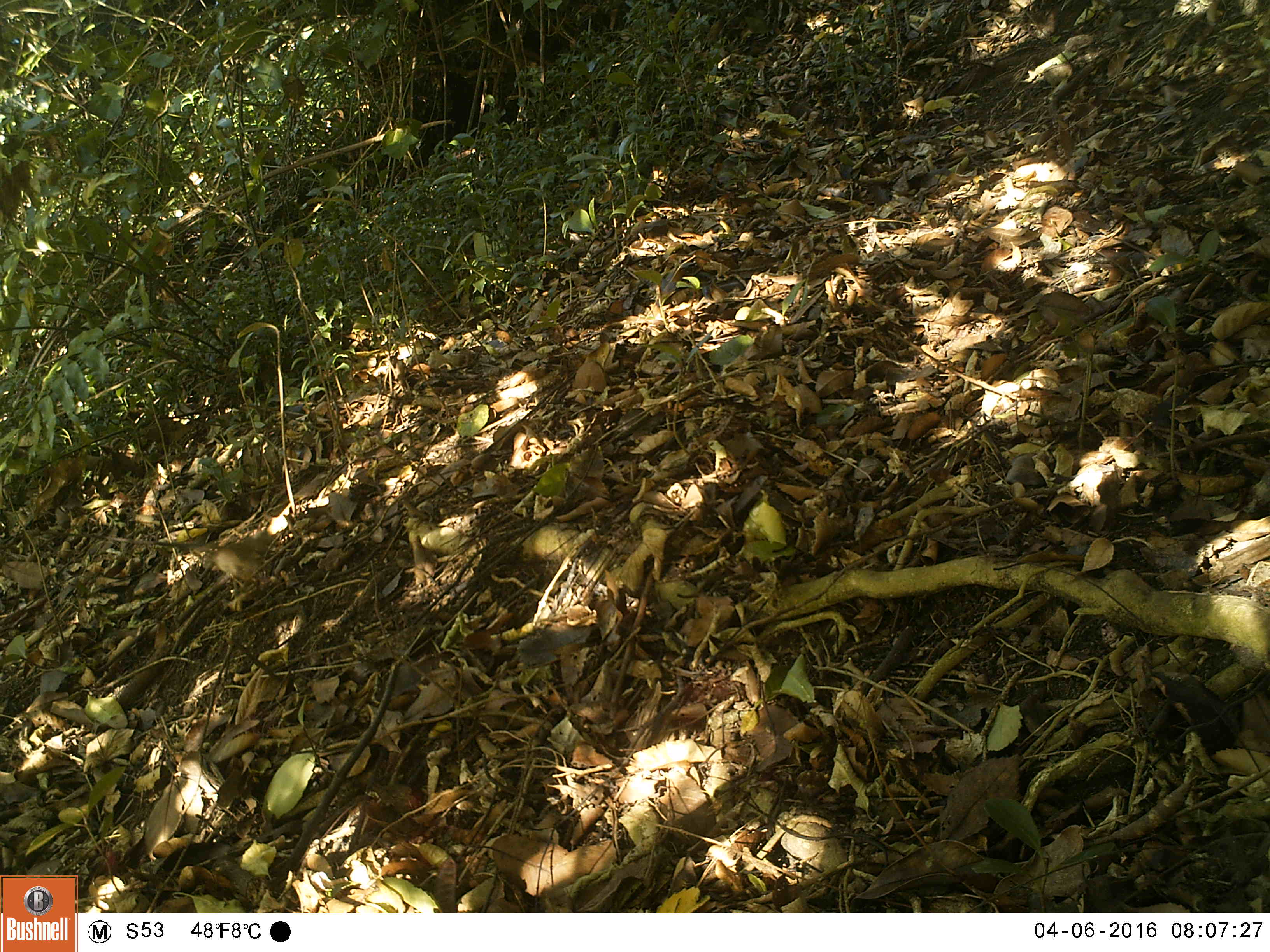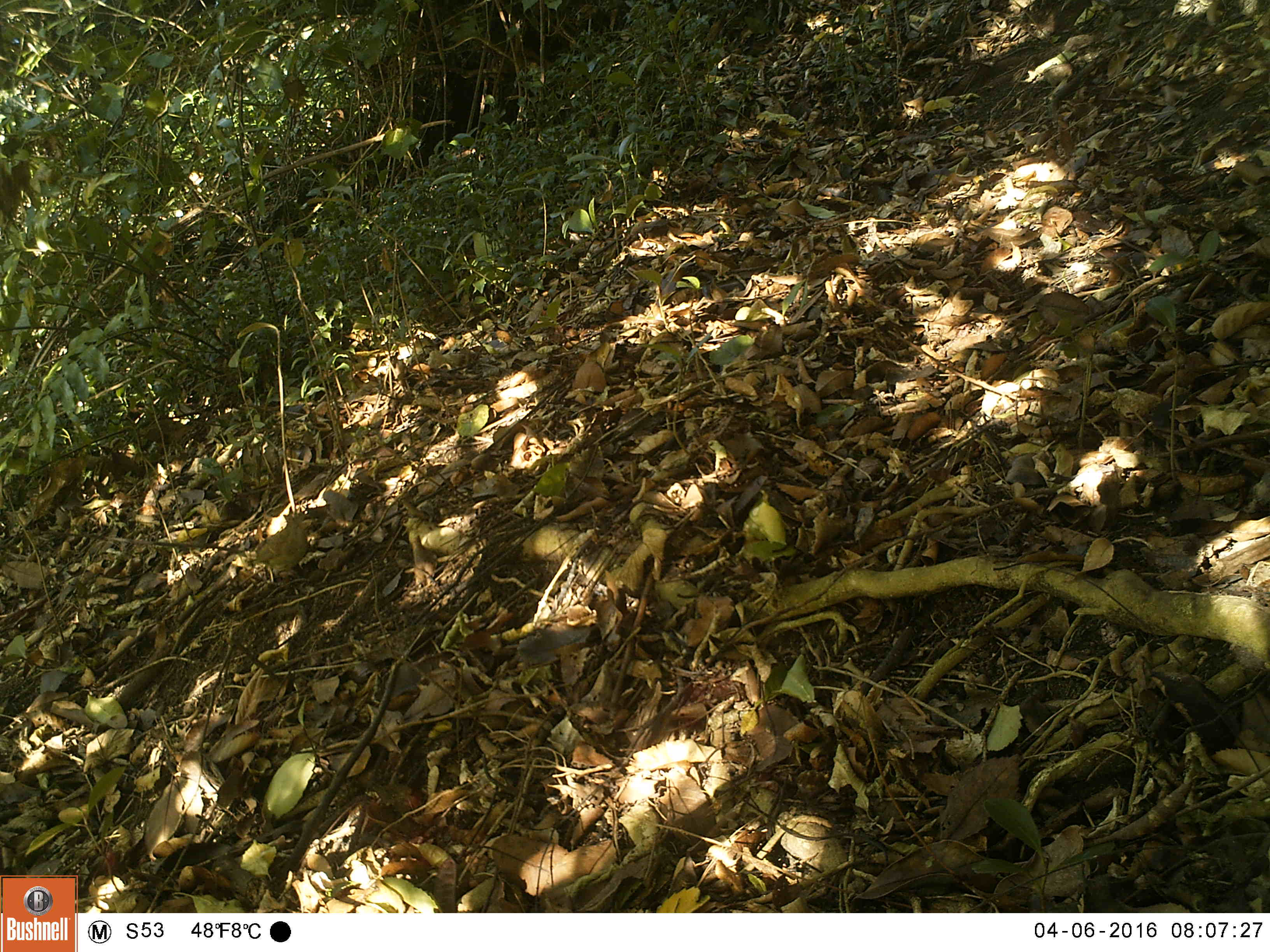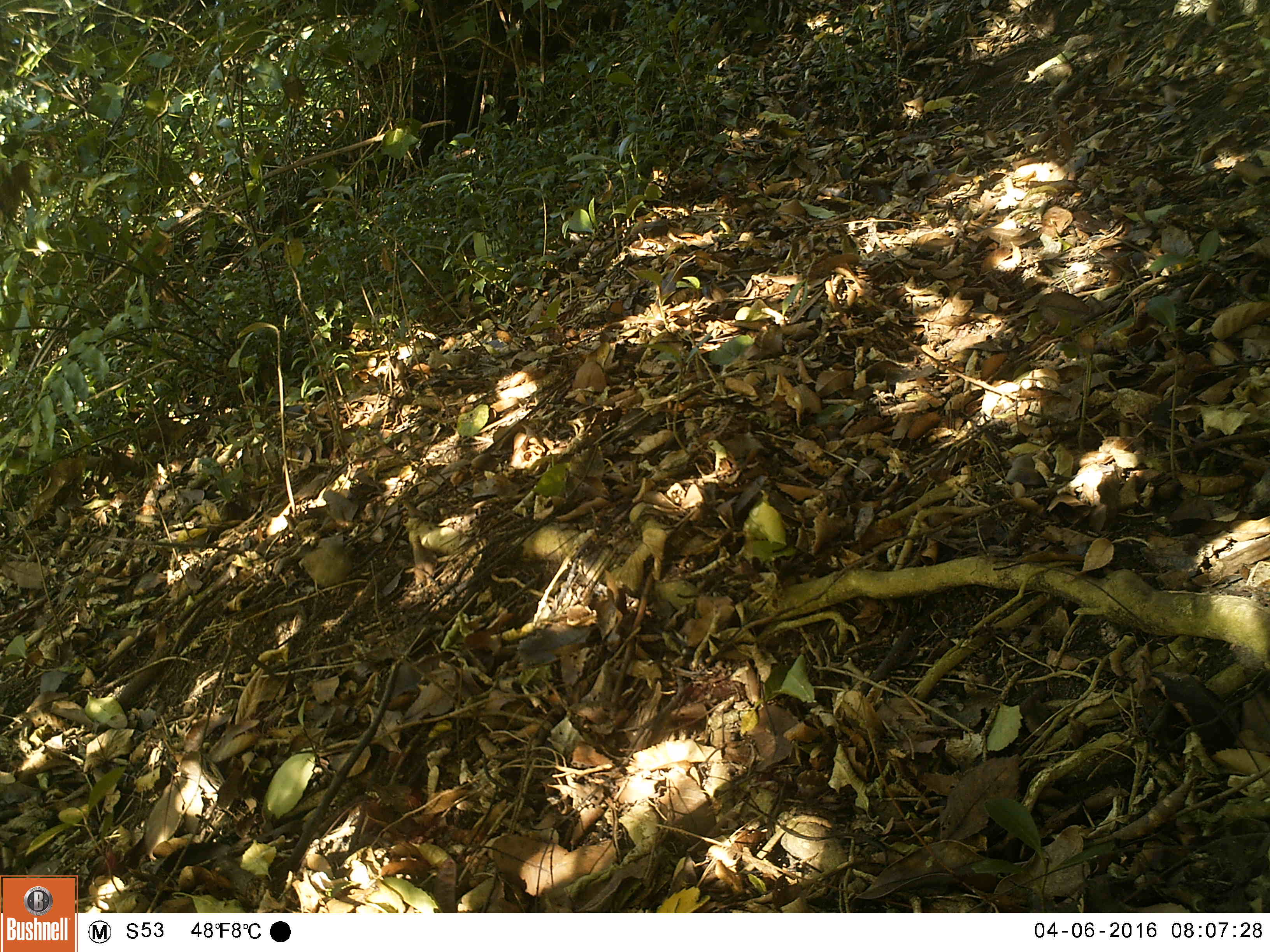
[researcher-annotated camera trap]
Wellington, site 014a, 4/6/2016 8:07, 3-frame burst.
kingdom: Animalia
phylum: Chordata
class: Aves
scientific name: Aves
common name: bird